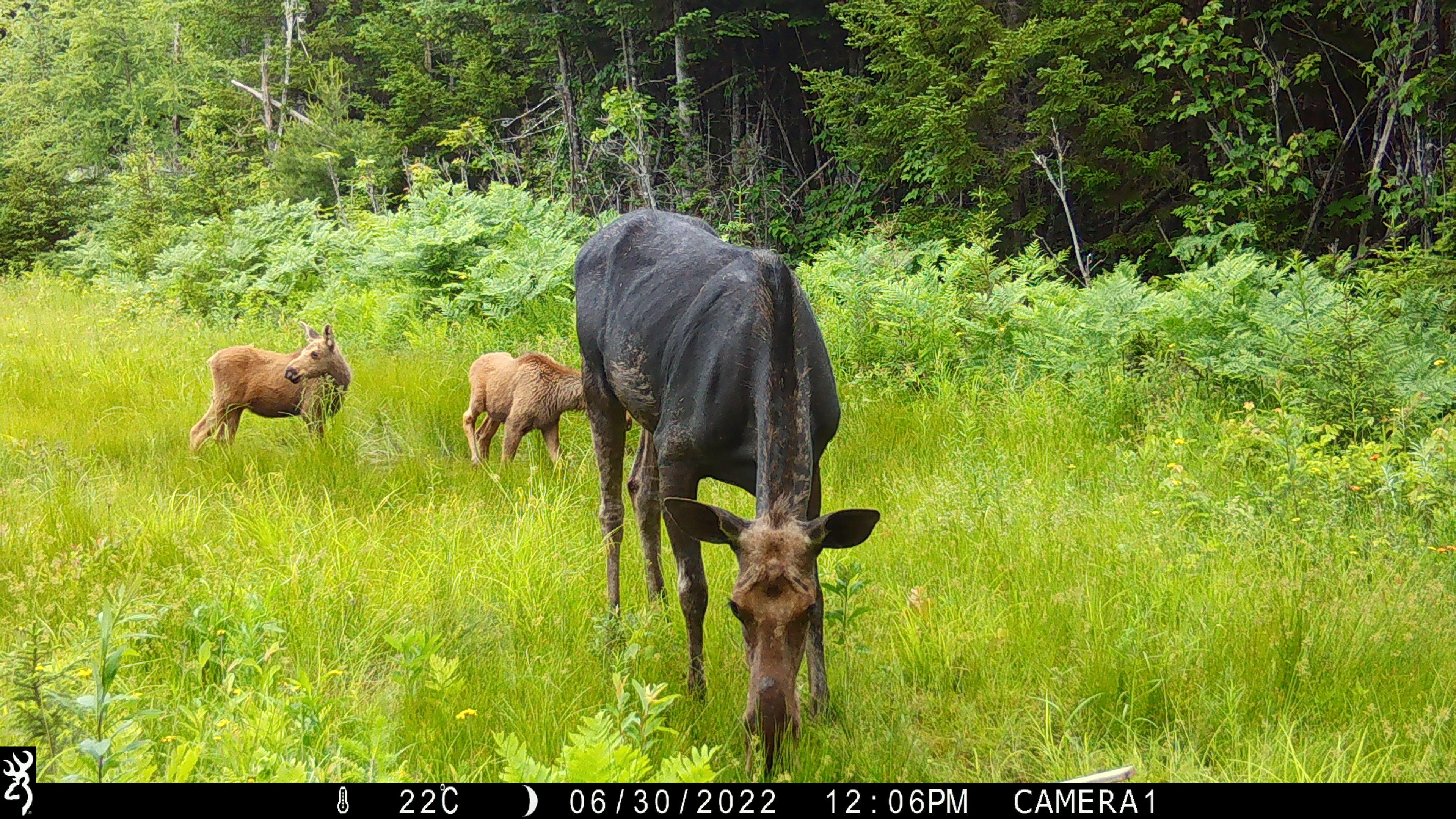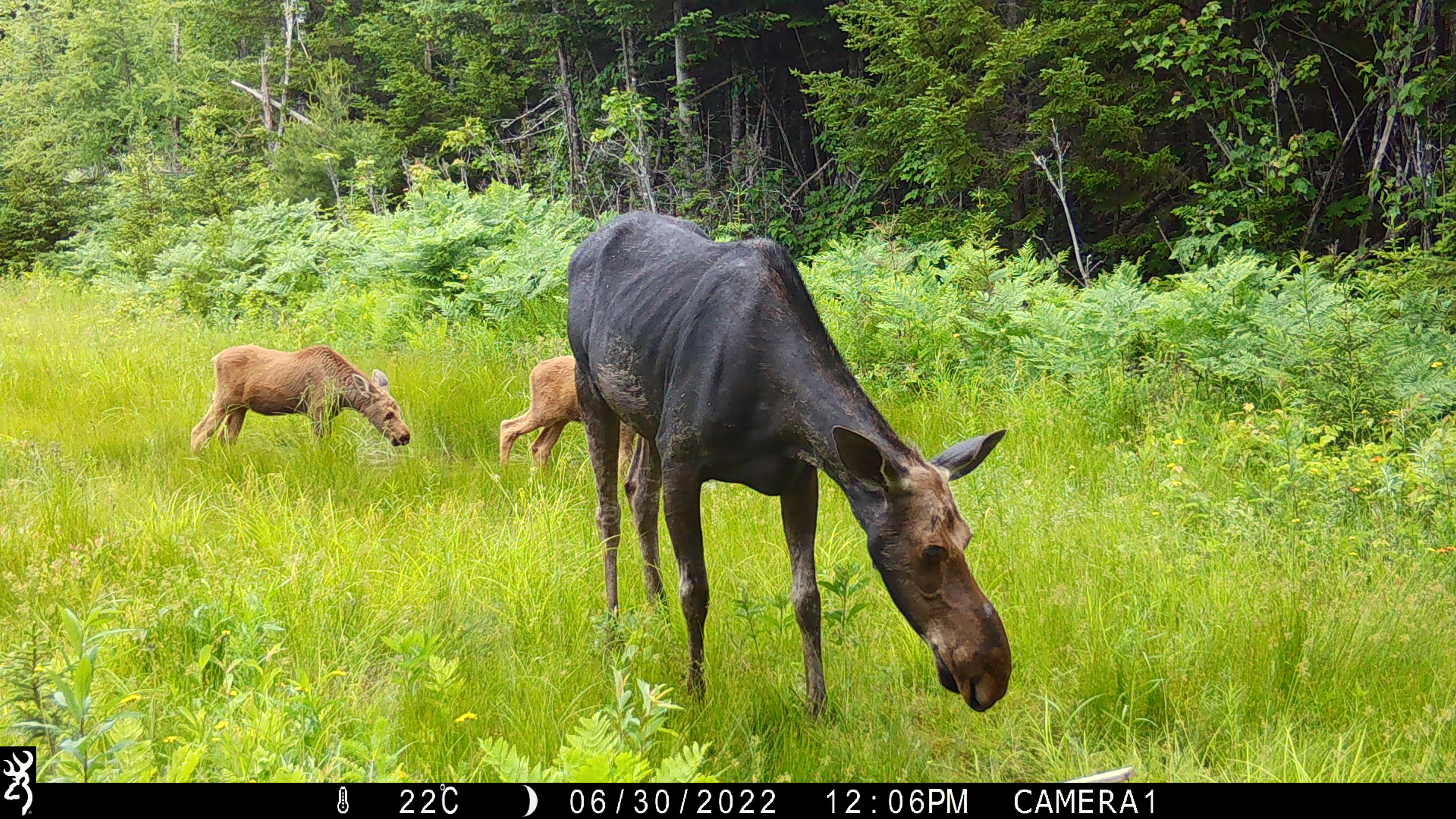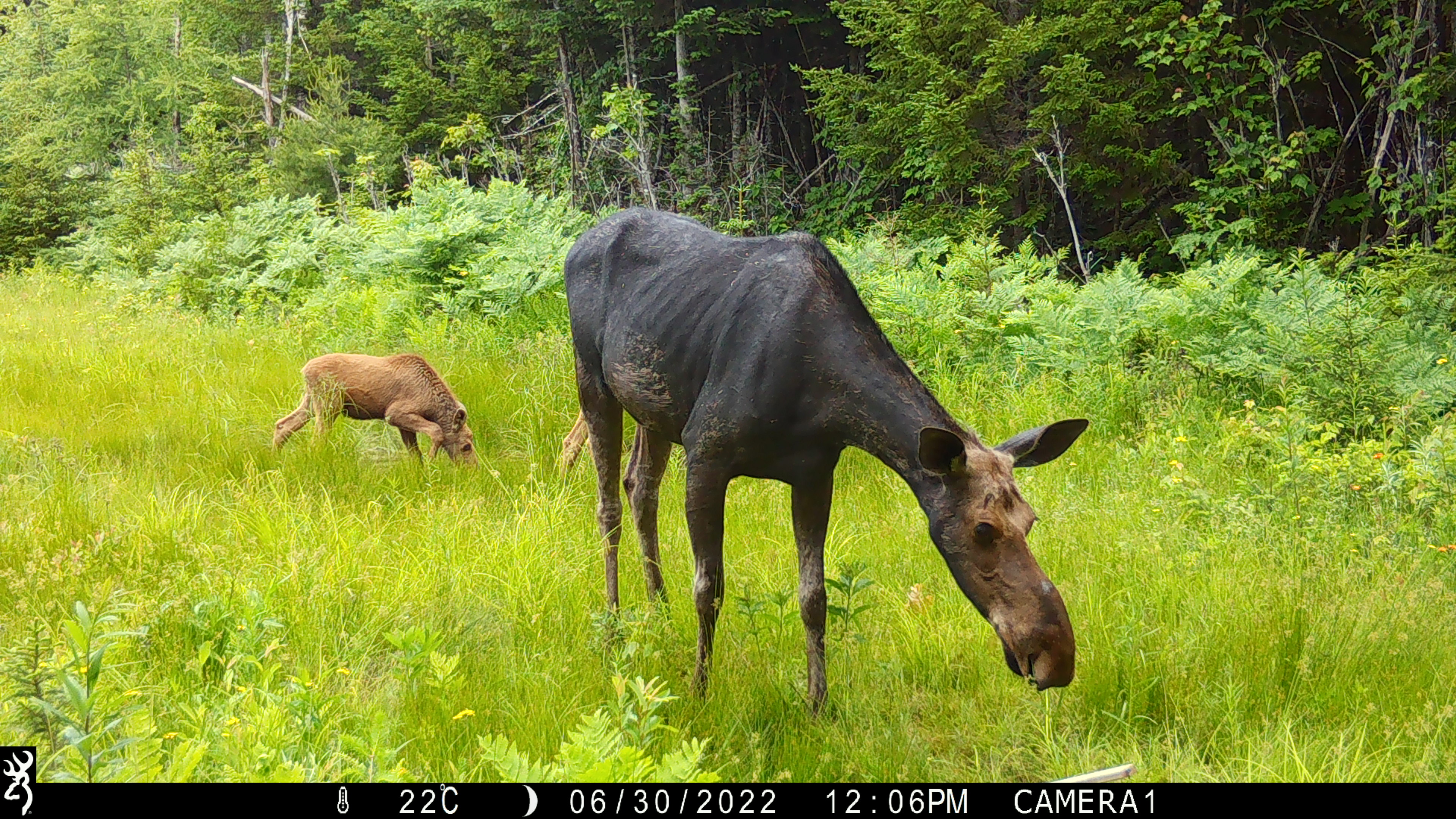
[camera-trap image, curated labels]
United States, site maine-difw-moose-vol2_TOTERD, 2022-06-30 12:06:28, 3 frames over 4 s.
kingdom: Animalia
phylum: Chordata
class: Mammalia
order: Artiodactyla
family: Cervidae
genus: Alces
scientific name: Alces alces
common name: moose